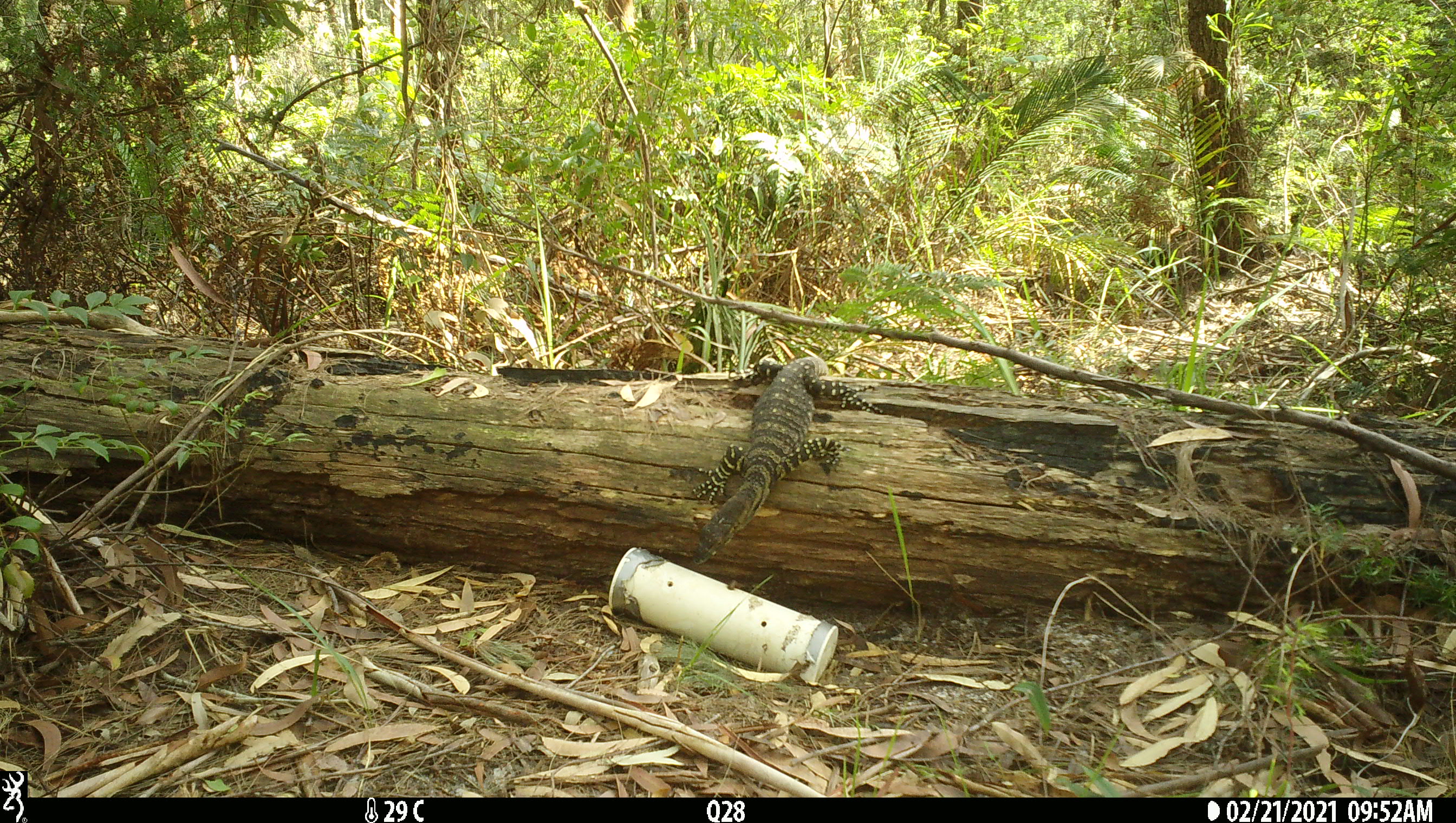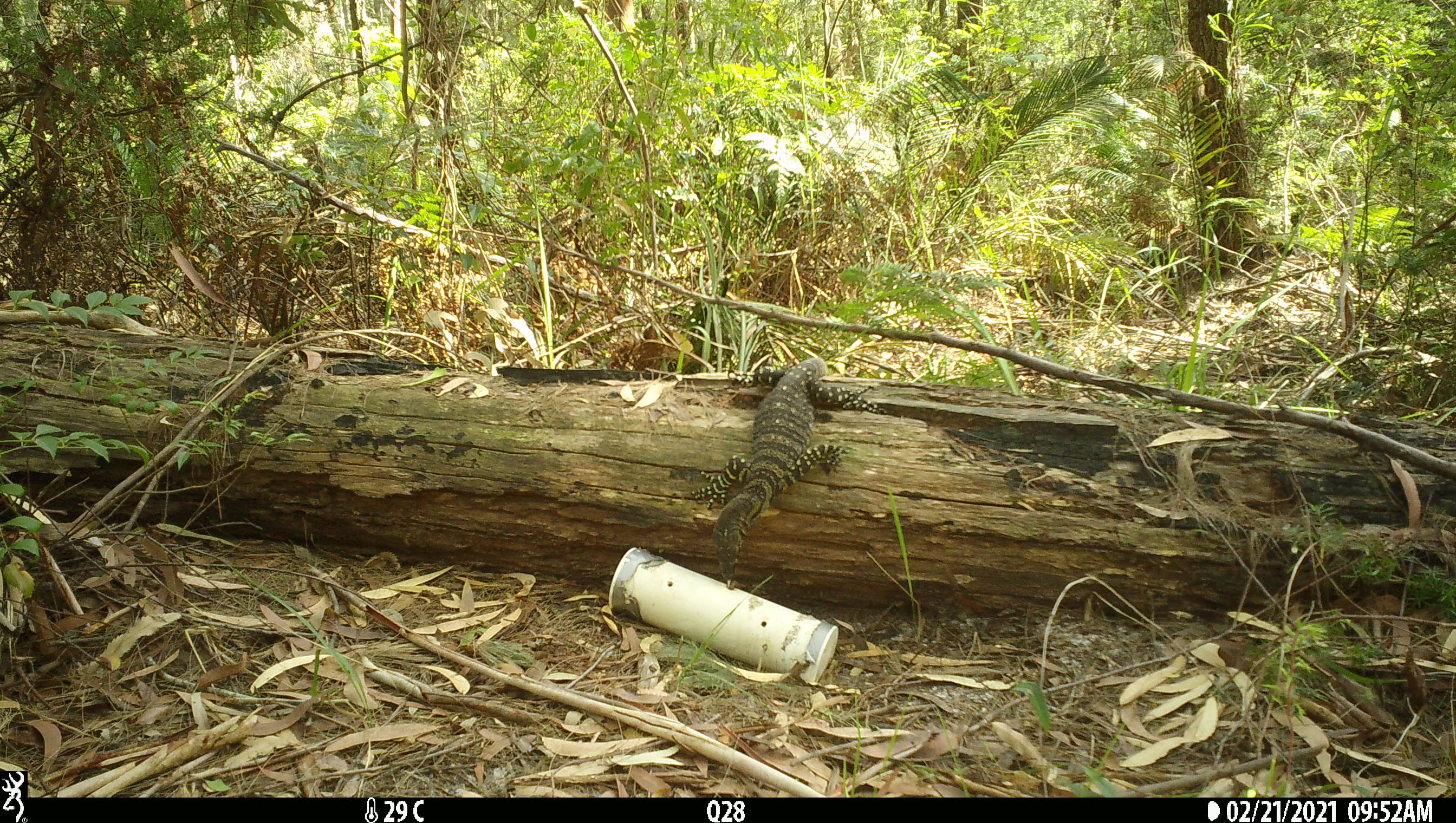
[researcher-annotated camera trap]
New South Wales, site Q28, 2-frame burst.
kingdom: Animalia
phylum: Chordata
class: Reptilia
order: Squamata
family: Varanidae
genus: Varanus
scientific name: Varanus varius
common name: lace monitor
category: goanna